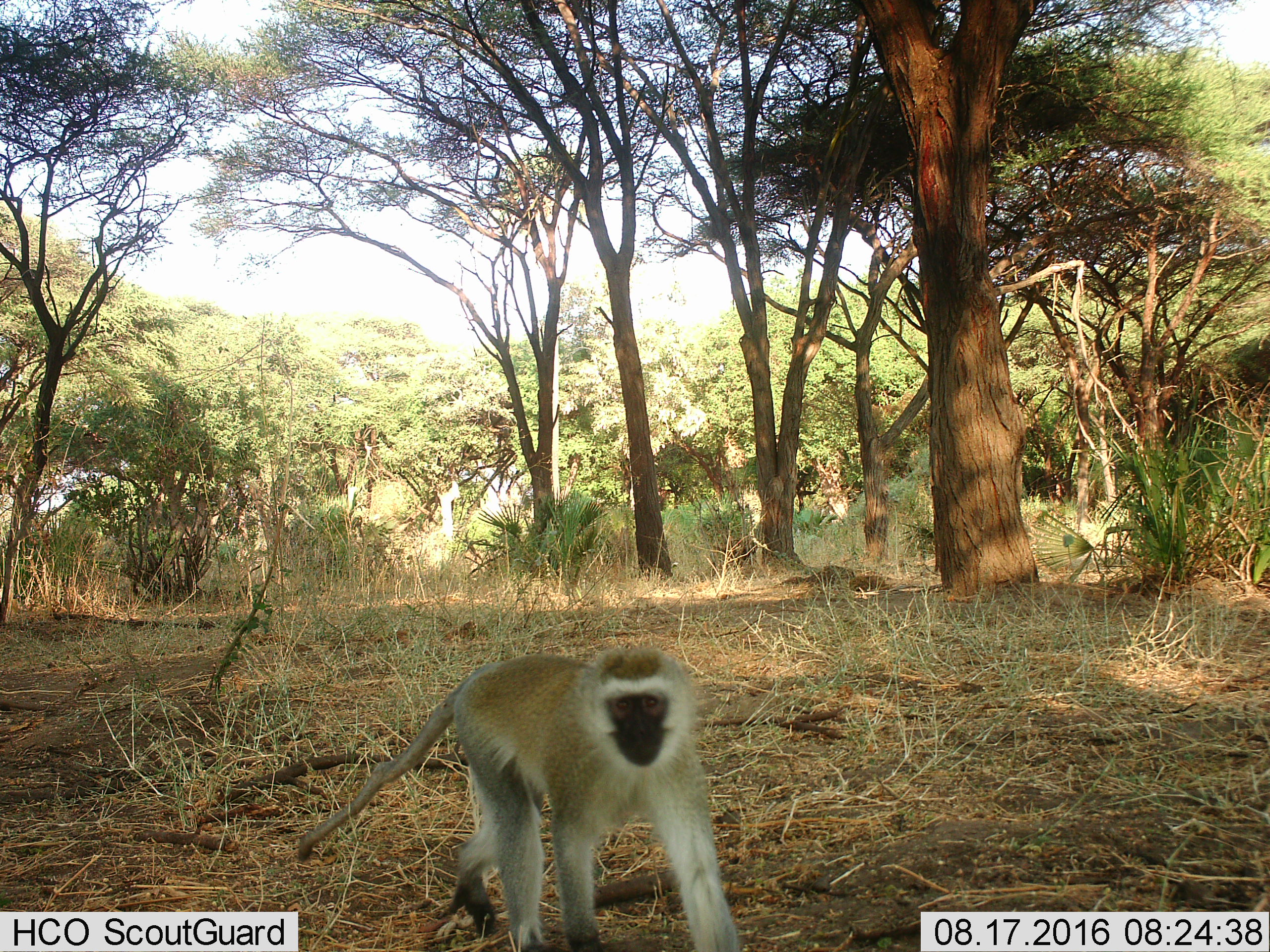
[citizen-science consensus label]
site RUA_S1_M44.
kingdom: Animalia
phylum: Chordata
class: Mammalia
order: Primates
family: Cercopithecidae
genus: Chlorocebus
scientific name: Chlorocebus pygerythrus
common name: vervet monkey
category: monkeyvervet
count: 1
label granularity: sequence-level